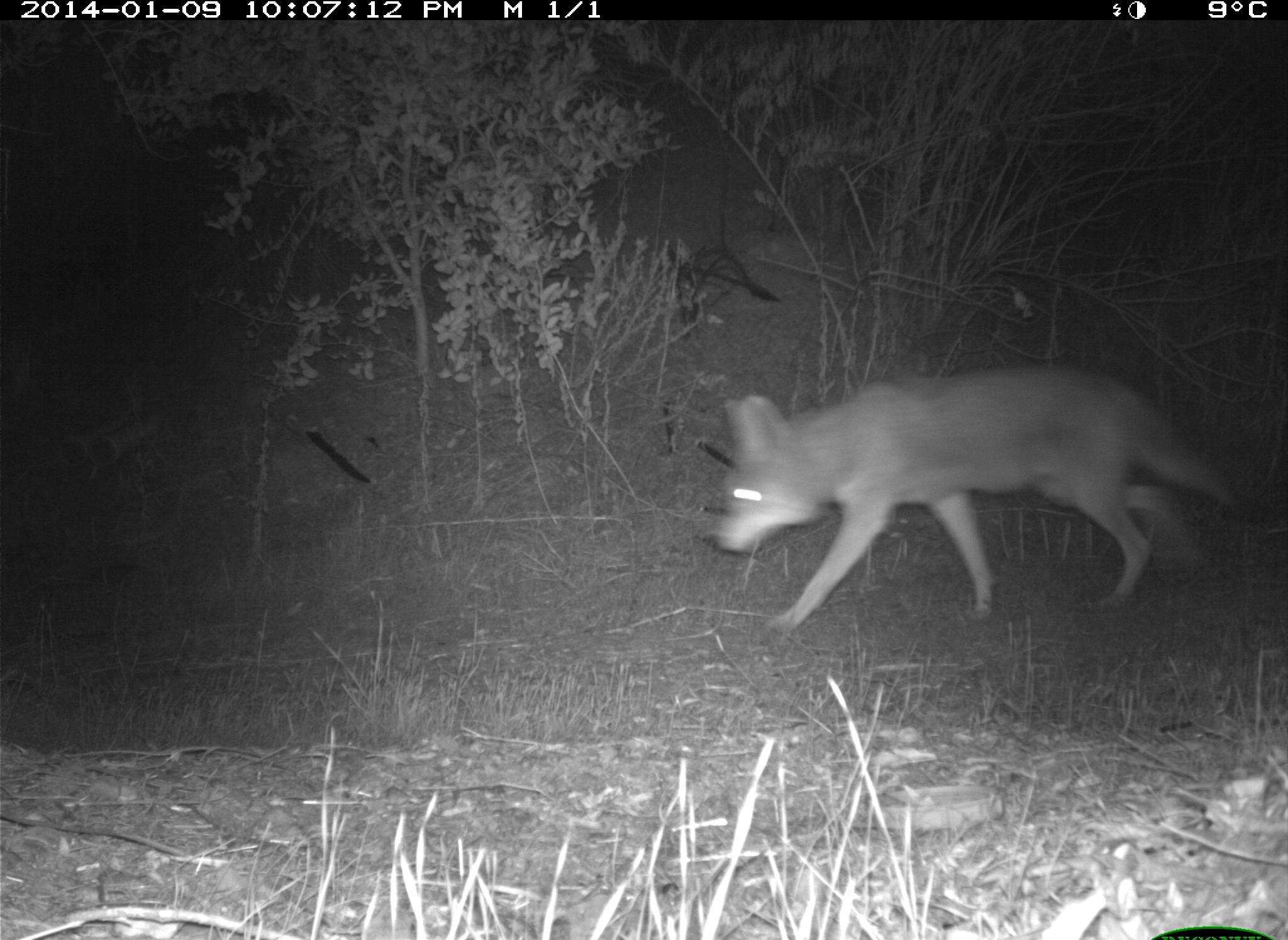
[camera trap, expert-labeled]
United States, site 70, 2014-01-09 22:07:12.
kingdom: Animalia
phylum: Chordata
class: Mammalia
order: Carnivora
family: Canidae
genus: Canis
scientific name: Canis latrans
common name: coyote